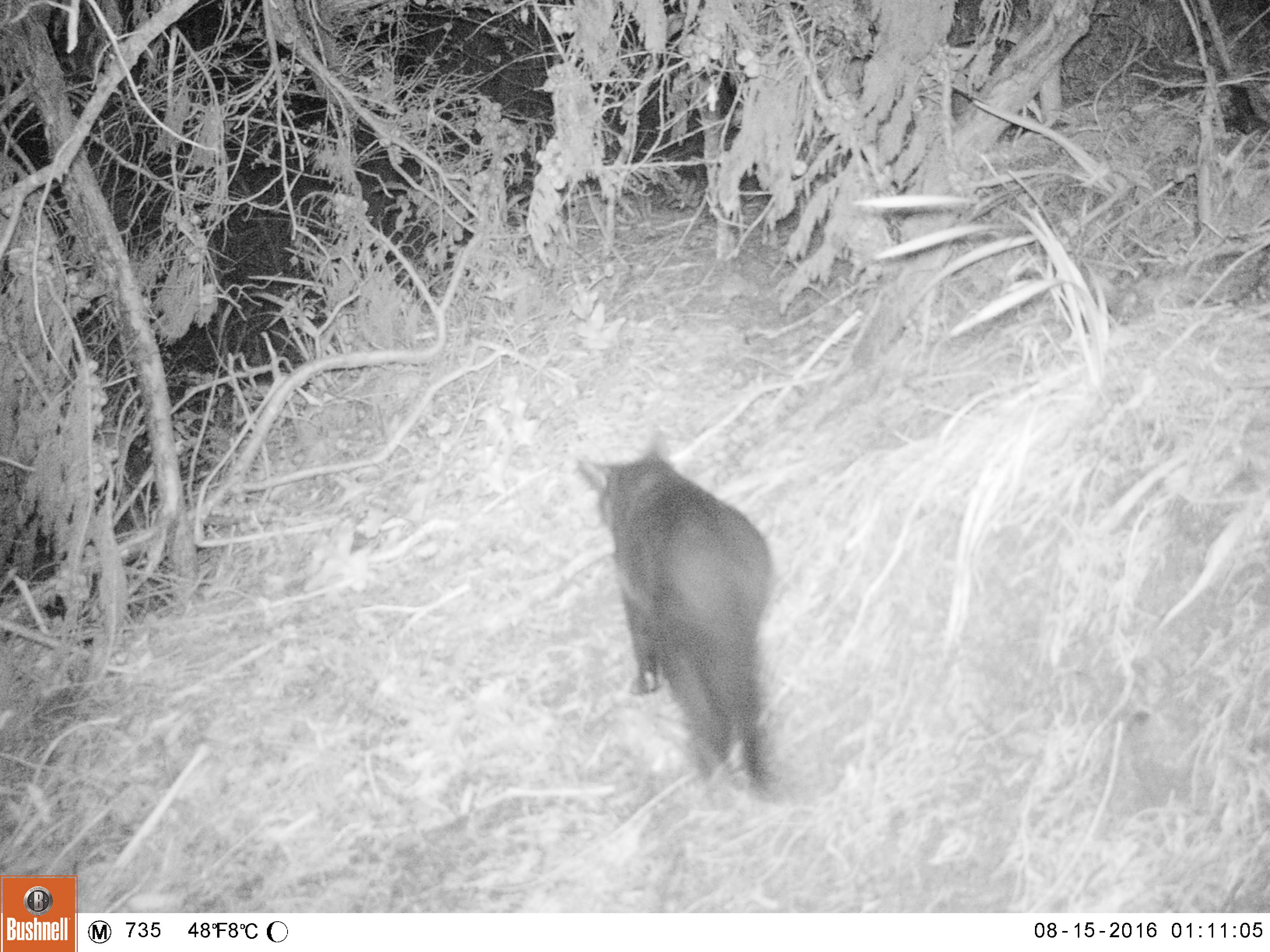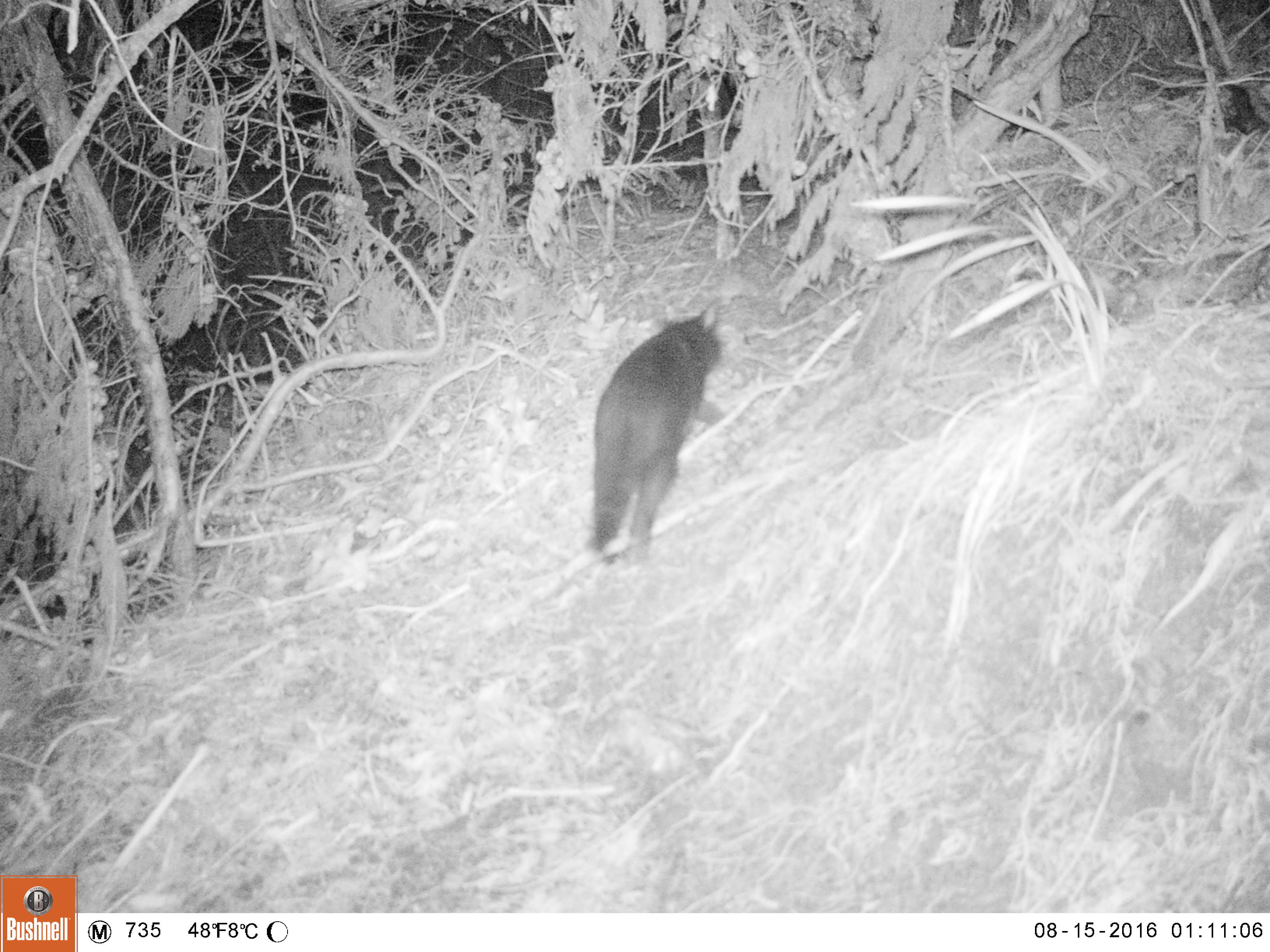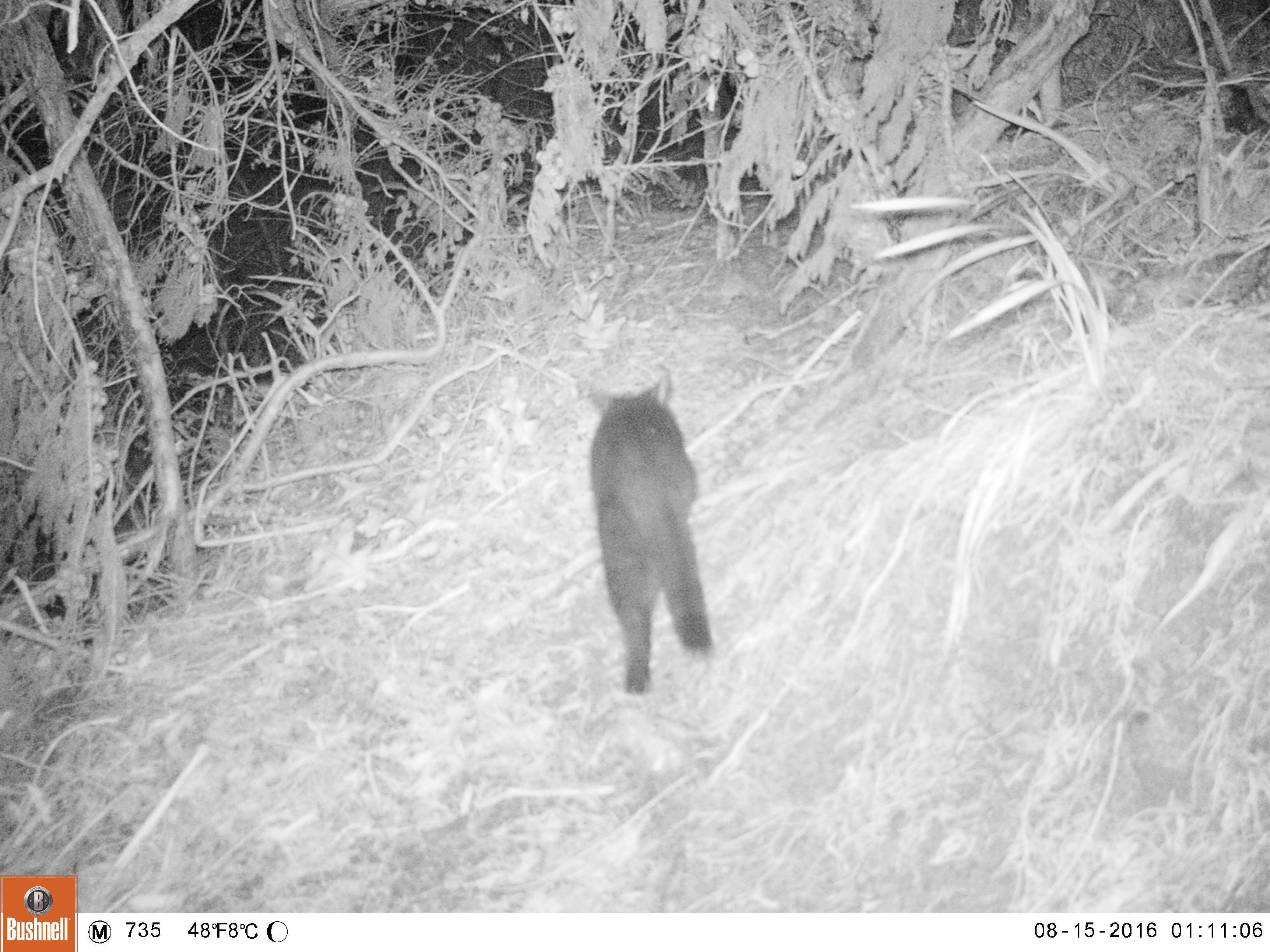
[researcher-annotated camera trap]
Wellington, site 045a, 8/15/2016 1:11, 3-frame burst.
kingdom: Animalia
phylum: Chordata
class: Mammalia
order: Carnivora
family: Felidae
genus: Felis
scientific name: Felis catus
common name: cat